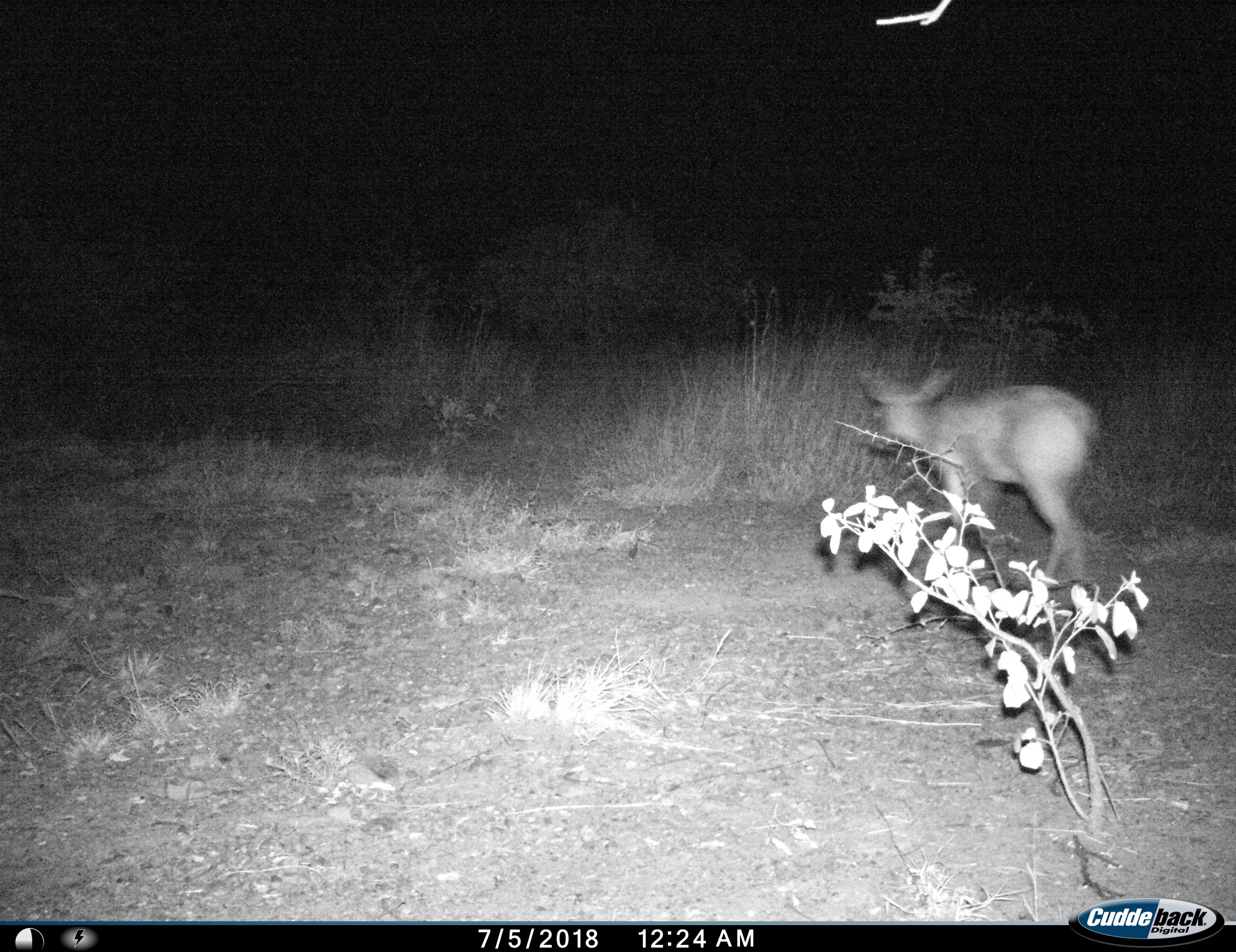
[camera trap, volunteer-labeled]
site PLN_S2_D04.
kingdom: Animalia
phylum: Chordata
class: Mammalia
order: Artiodactyla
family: Bovidae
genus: Redunca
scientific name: Redunca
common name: reedbuck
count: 1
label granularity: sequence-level